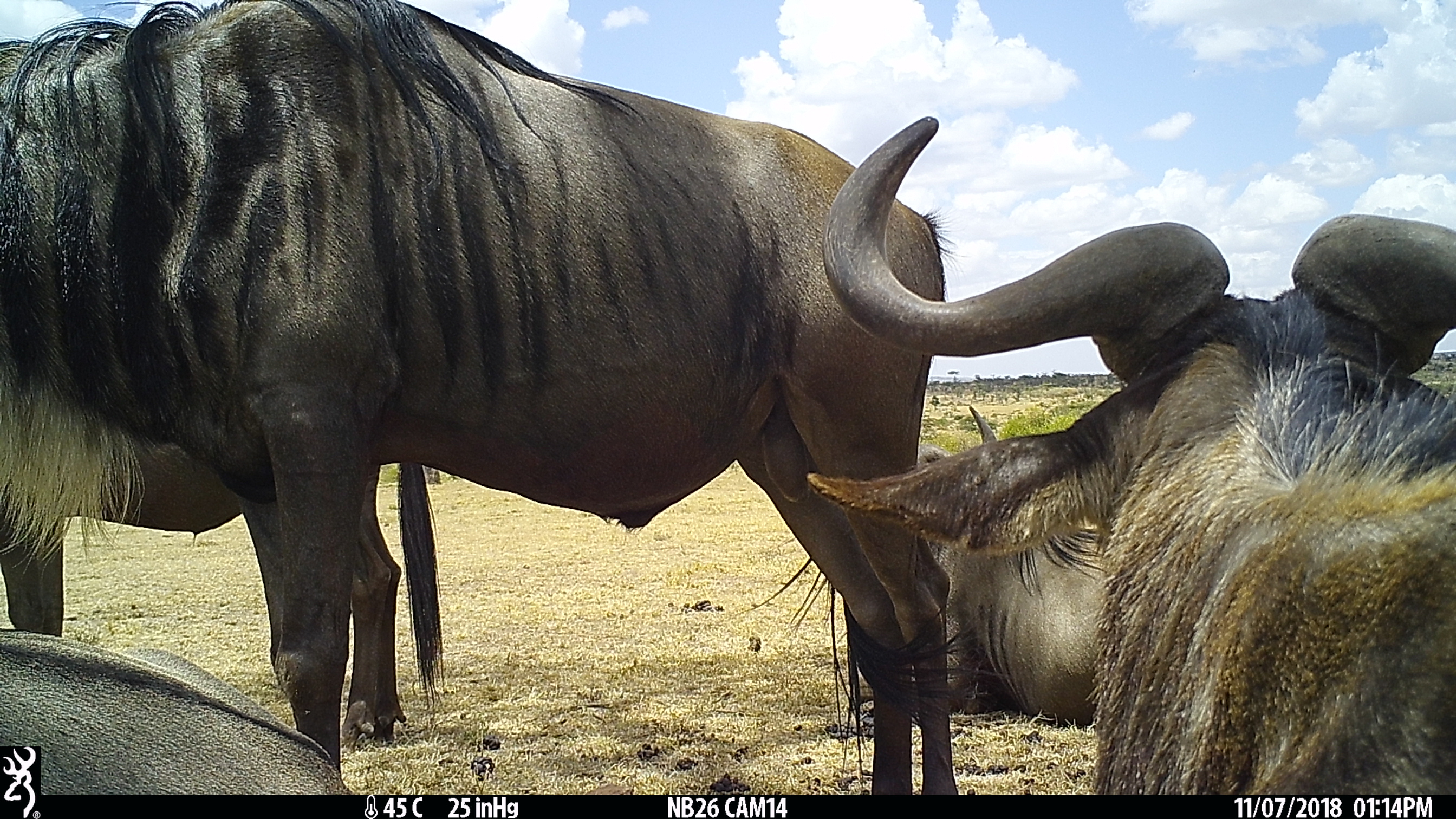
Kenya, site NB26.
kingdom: Animalia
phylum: Chordata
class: Mammalia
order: Artiodactyla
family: Bovidae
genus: Connochaetes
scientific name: Connochaetes taurinus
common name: blue wildebeest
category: wildebeest